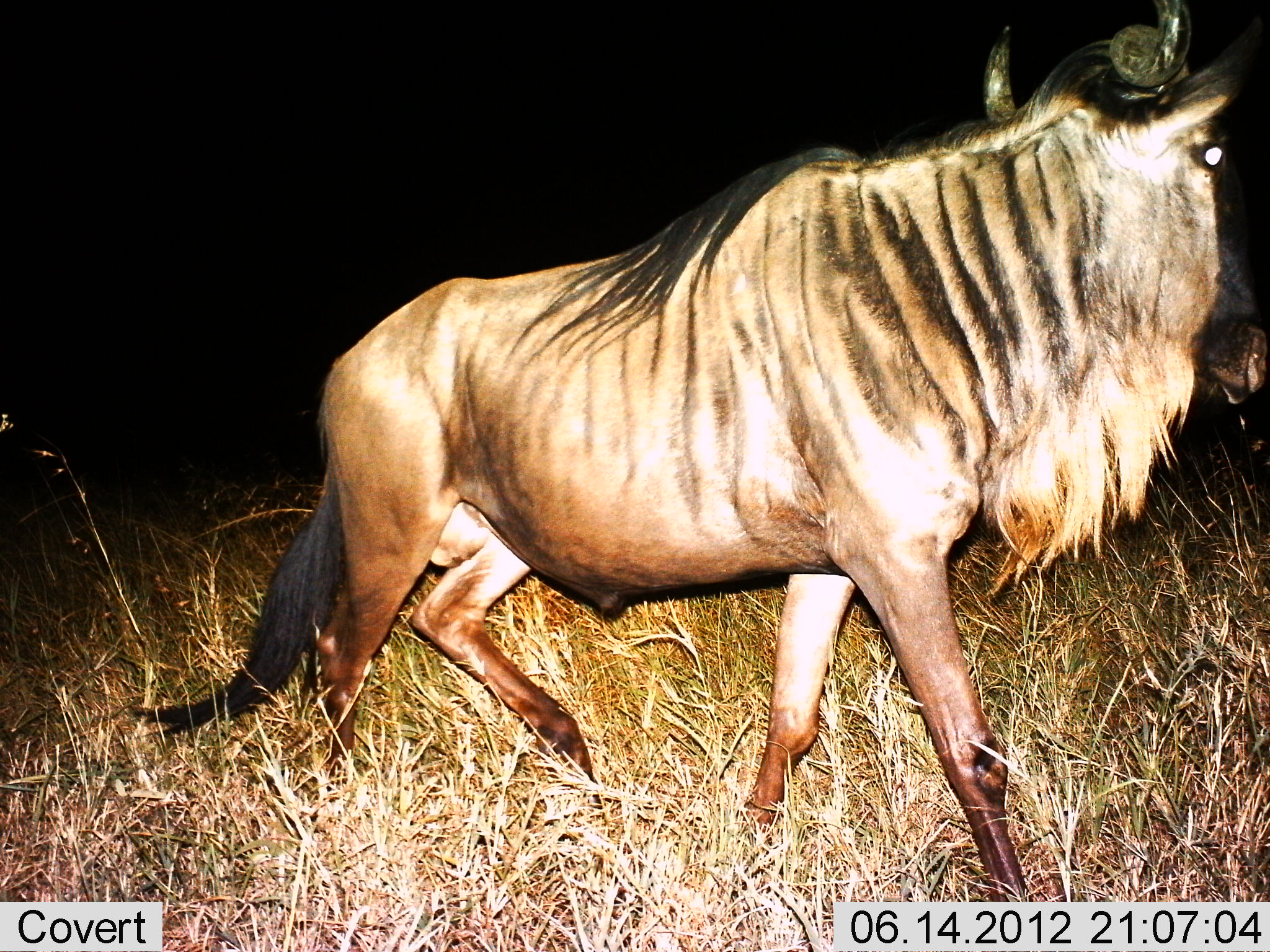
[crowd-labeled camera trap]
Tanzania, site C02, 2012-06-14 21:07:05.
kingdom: Animalia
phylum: Chordata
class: Mammalia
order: Artiodactyla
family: Bovidae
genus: Connochaetes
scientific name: Connochaetes taurinus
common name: blue wildebeest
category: wildebeest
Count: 1.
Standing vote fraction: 10%.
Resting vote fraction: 0%.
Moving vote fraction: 100%.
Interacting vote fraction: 0%.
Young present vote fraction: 0%.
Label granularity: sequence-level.